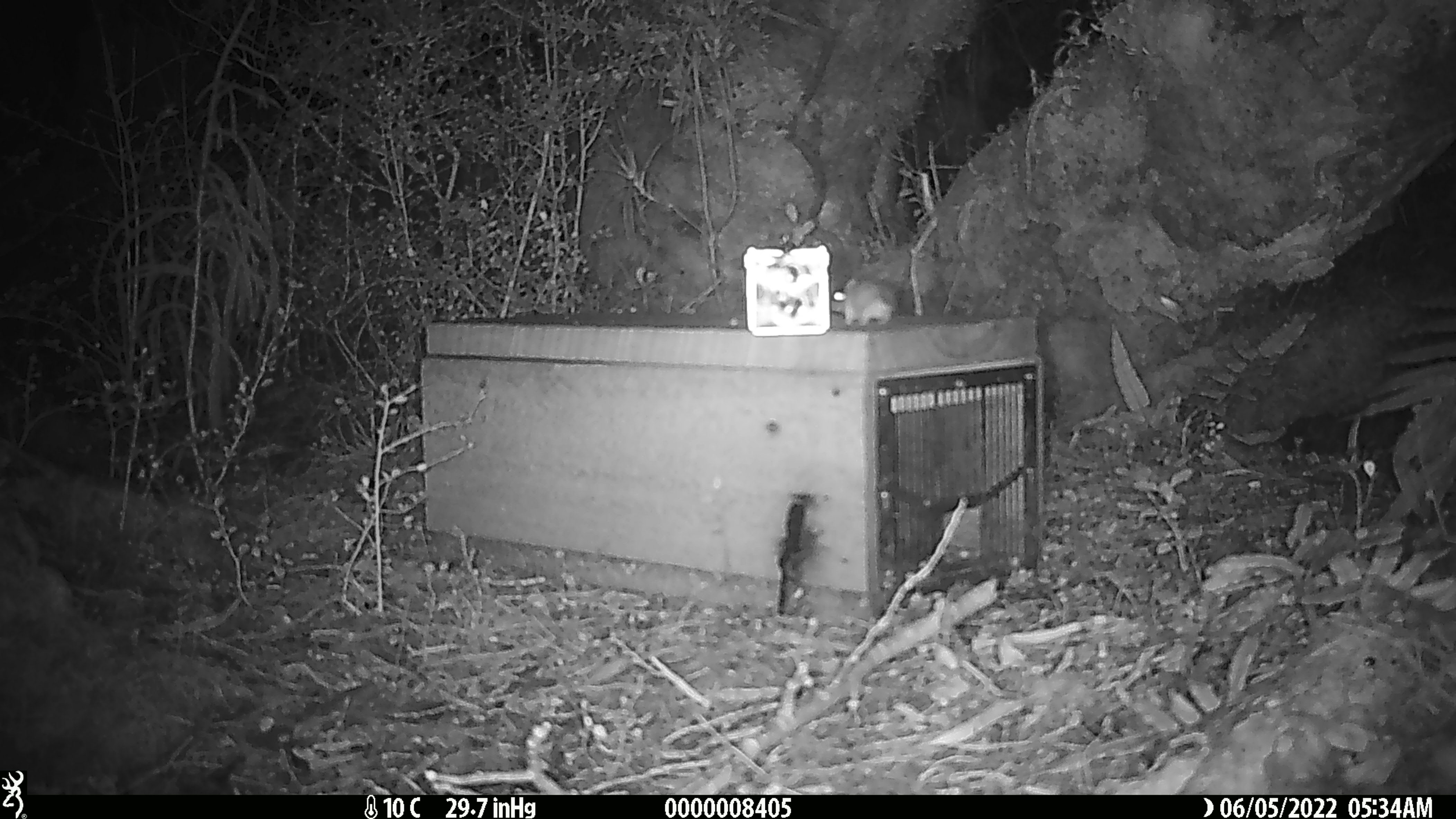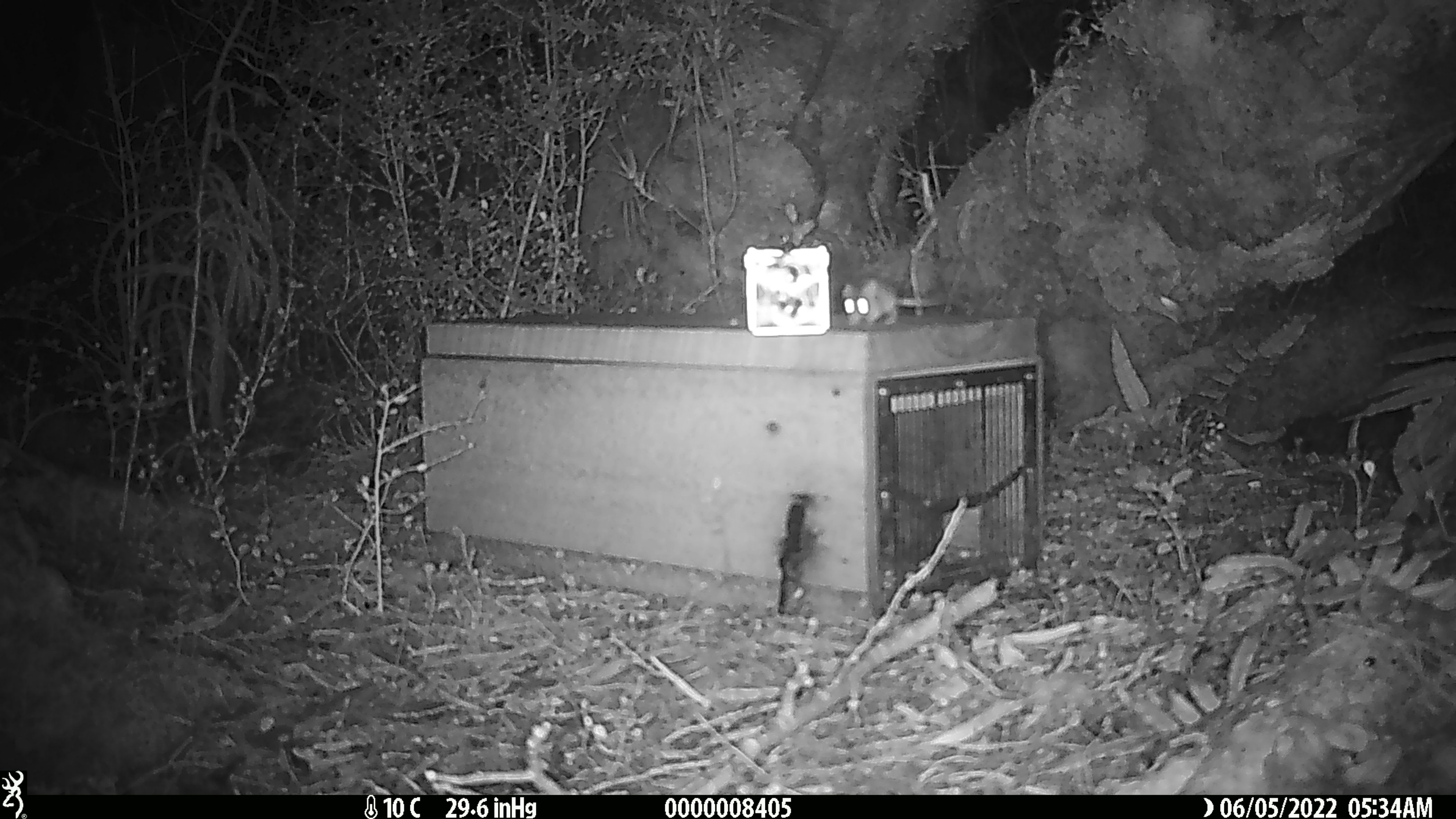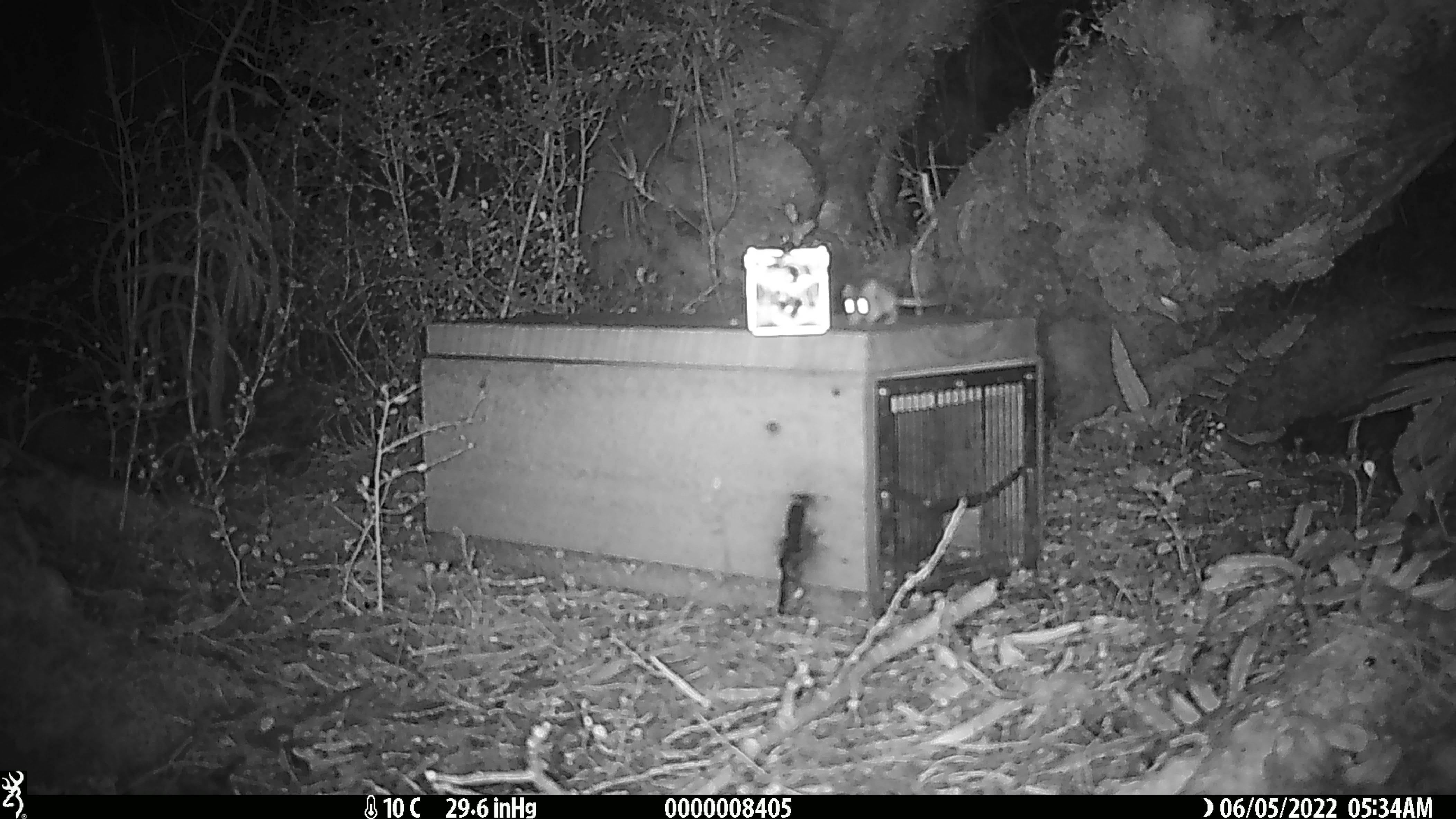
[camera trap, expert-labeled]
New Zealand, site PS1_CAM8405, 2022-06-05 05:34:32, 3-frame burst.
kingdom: Animalia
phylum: Chordata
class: Mammalia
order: Rodentia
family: Muridae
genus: Mus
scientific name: Mus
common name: mouse